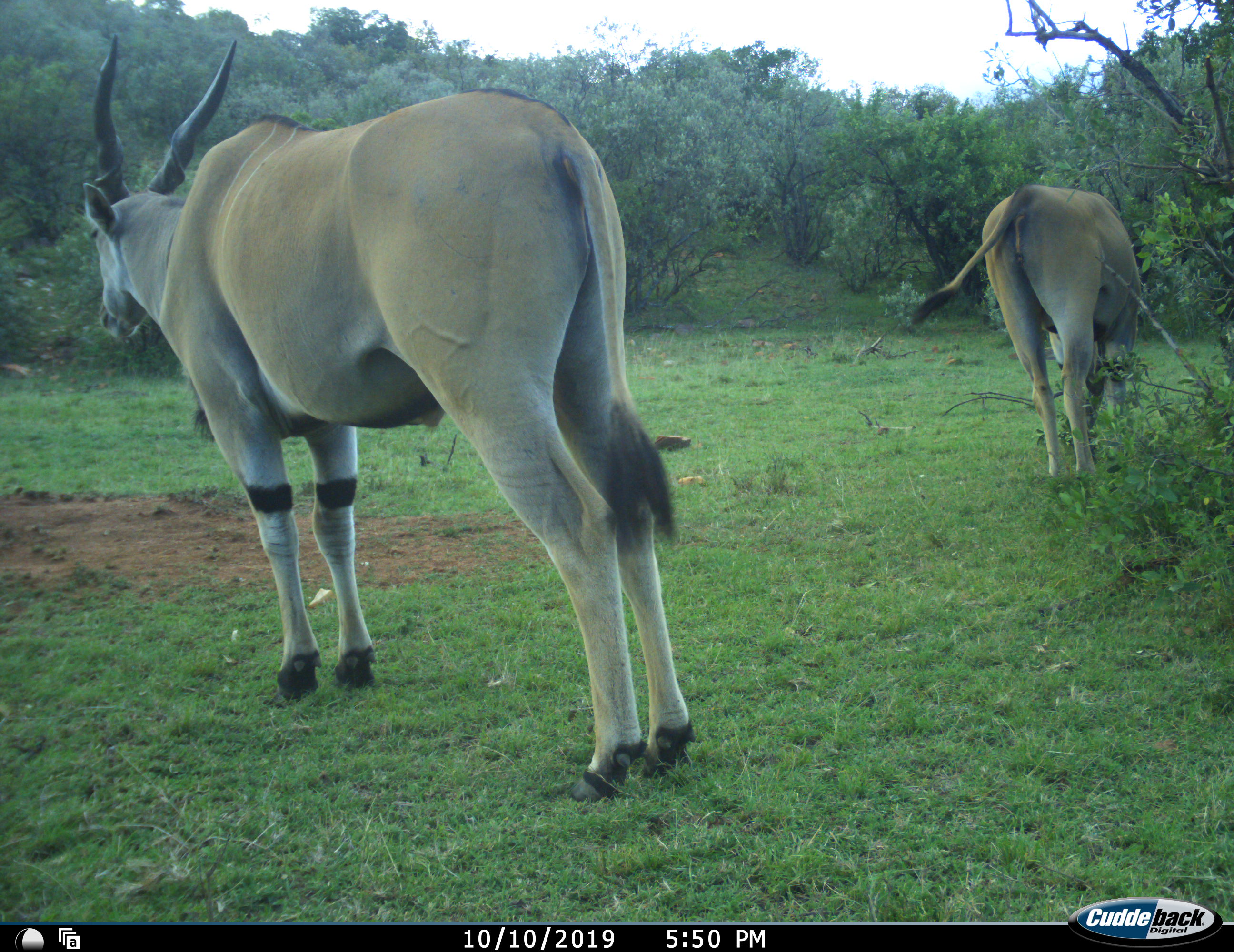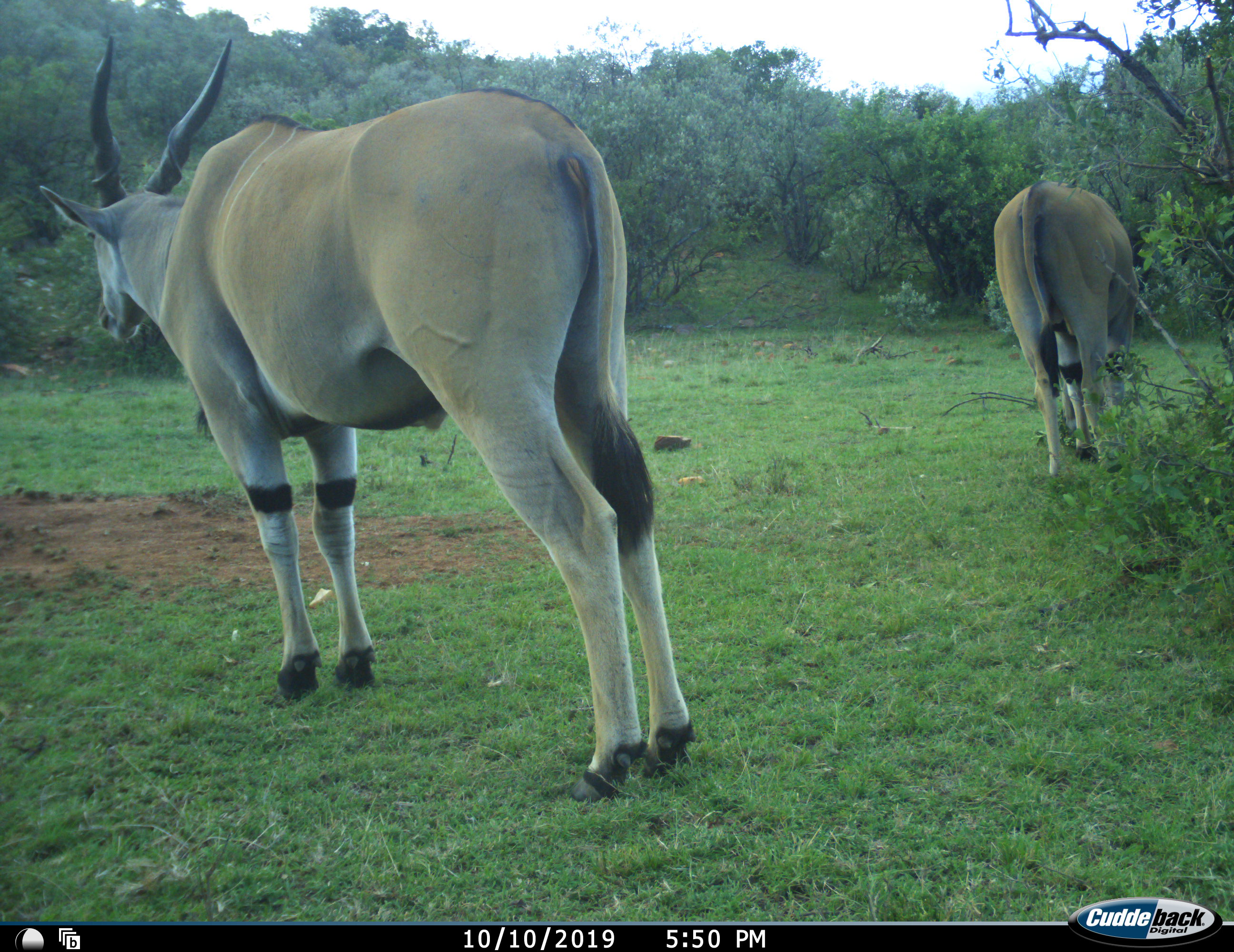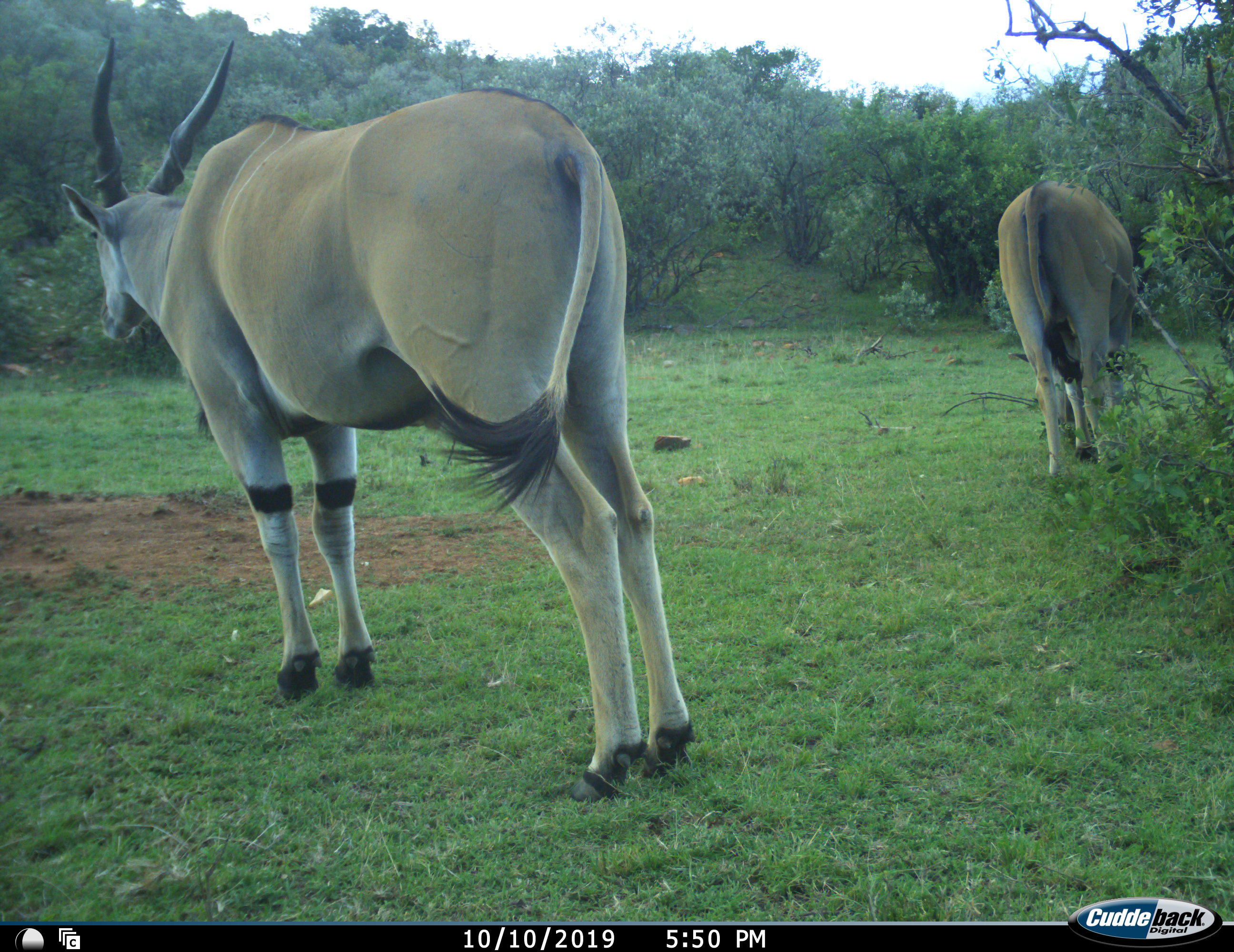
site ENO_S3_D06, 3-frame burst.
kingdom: Animalia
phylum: Chordata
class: Mammalia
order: Artiodactyla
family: Bovidae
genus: Tragelaphus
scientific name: Tragelaphus oryx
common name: eland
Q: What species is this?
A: Eland (Tragelaphus oryx).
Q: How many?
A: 2.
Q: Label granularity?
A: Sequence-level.